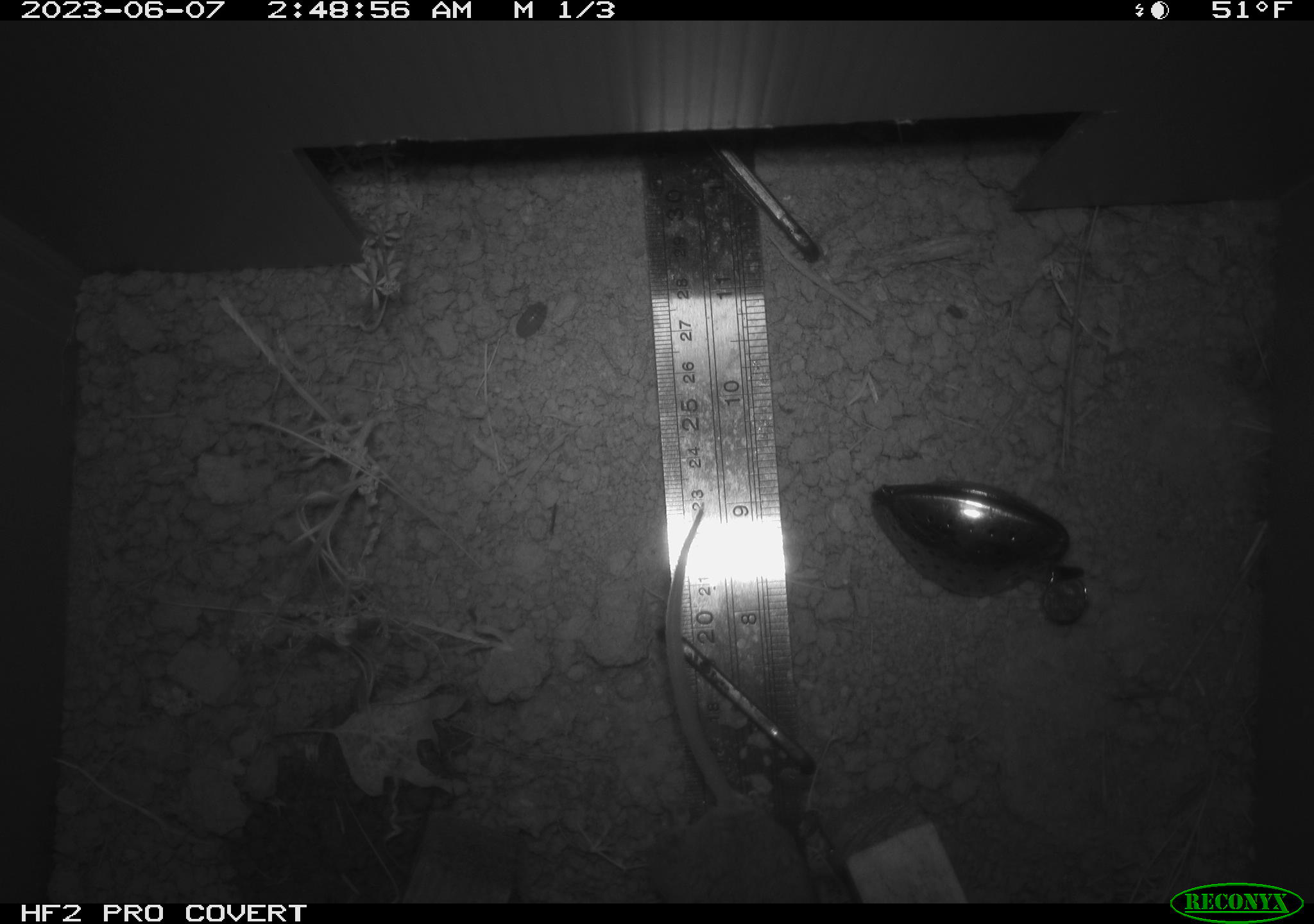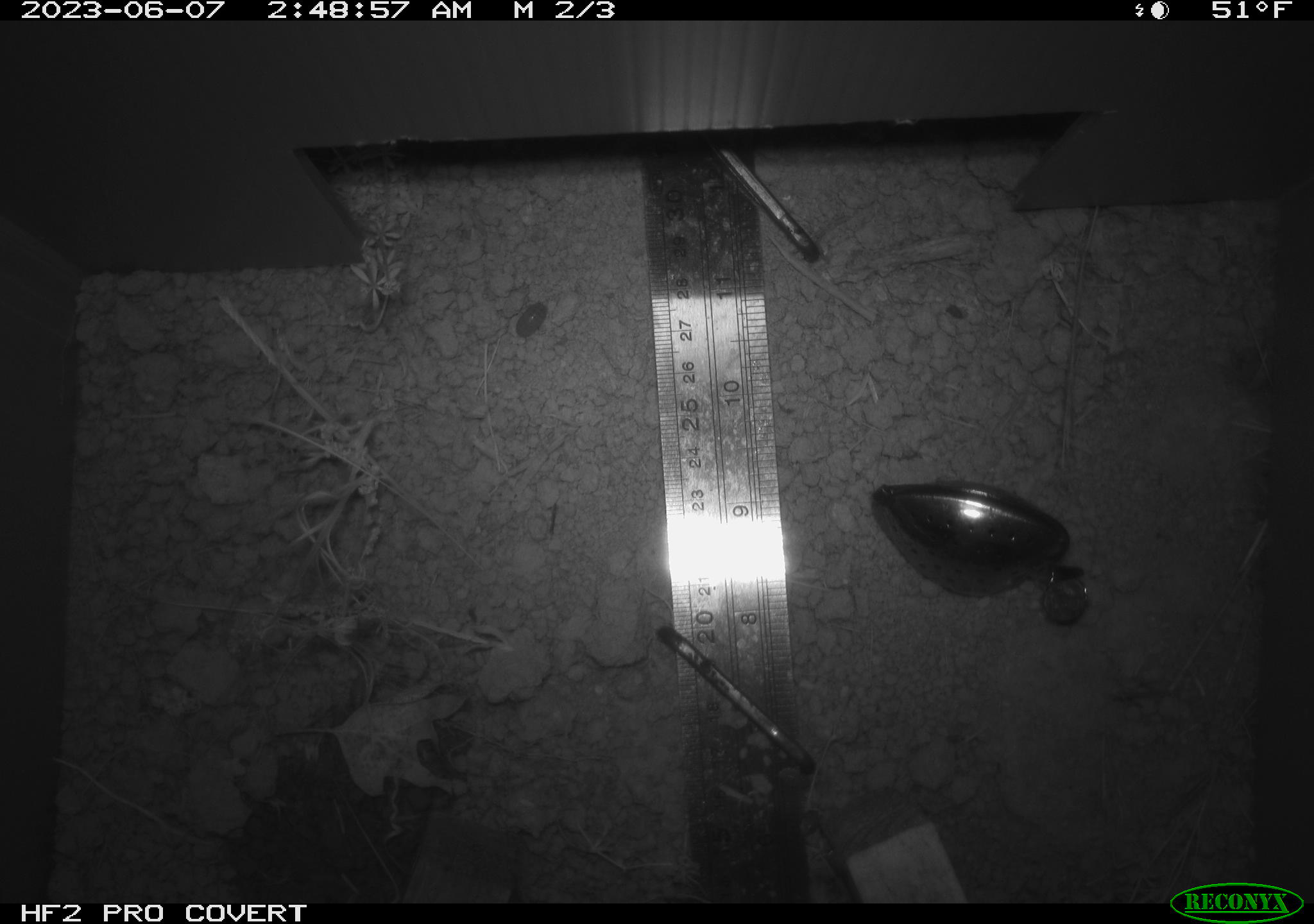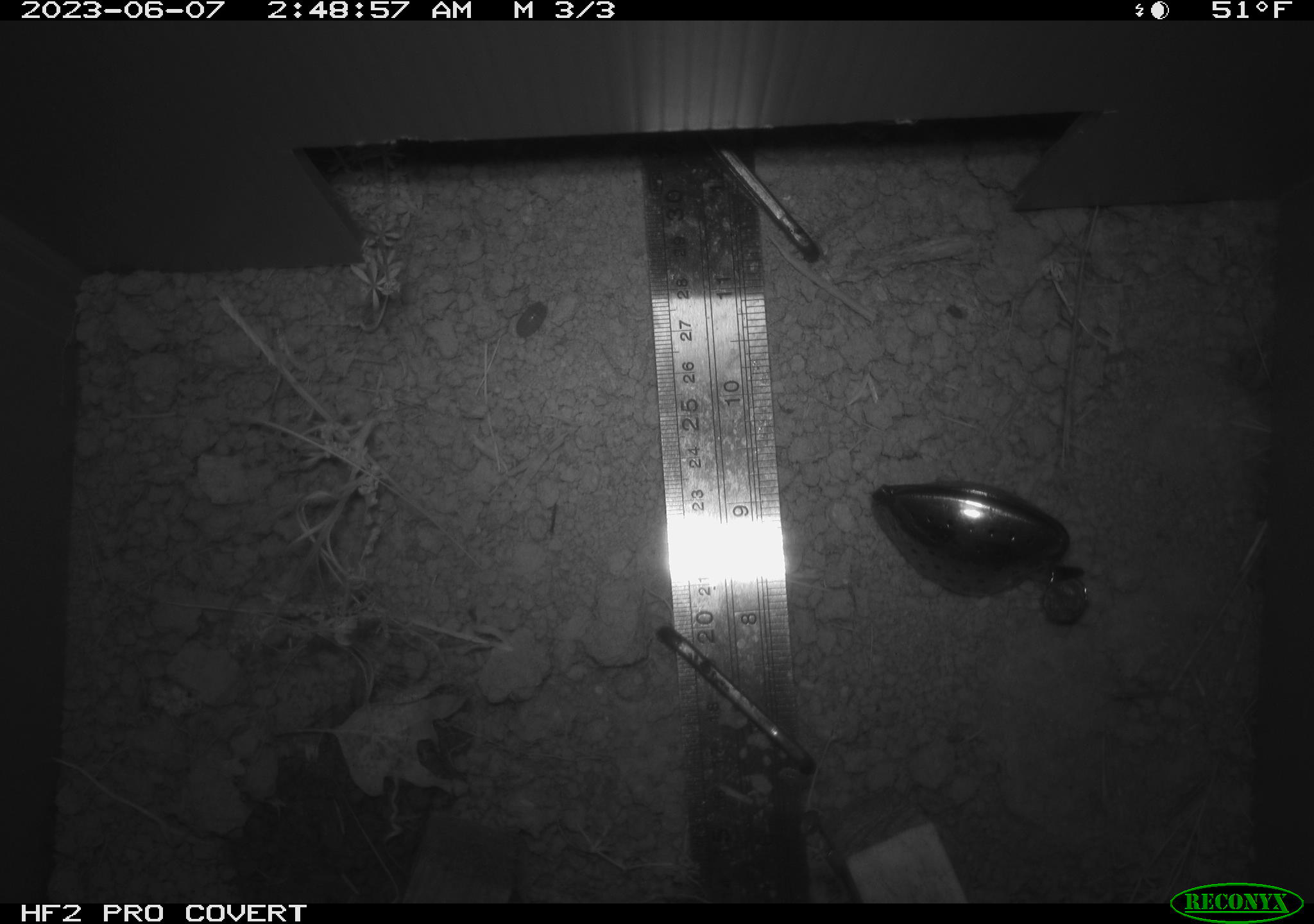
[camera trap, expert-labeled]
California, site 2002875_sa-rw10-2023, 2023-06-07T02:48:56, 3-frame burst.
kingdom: Animalia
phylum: Chordata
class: Mammalia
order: Rodentia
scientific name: Rodentia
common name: mouse species